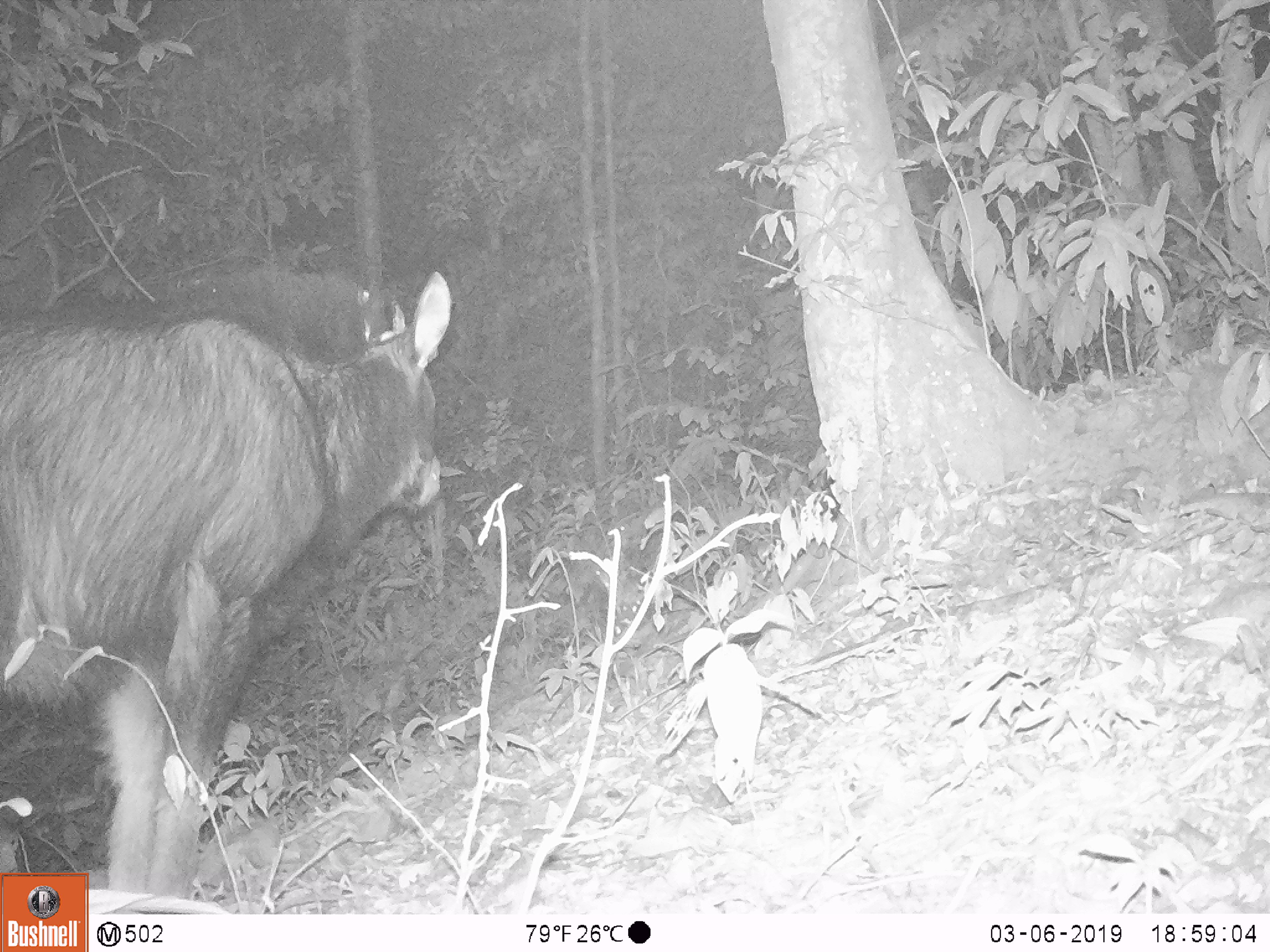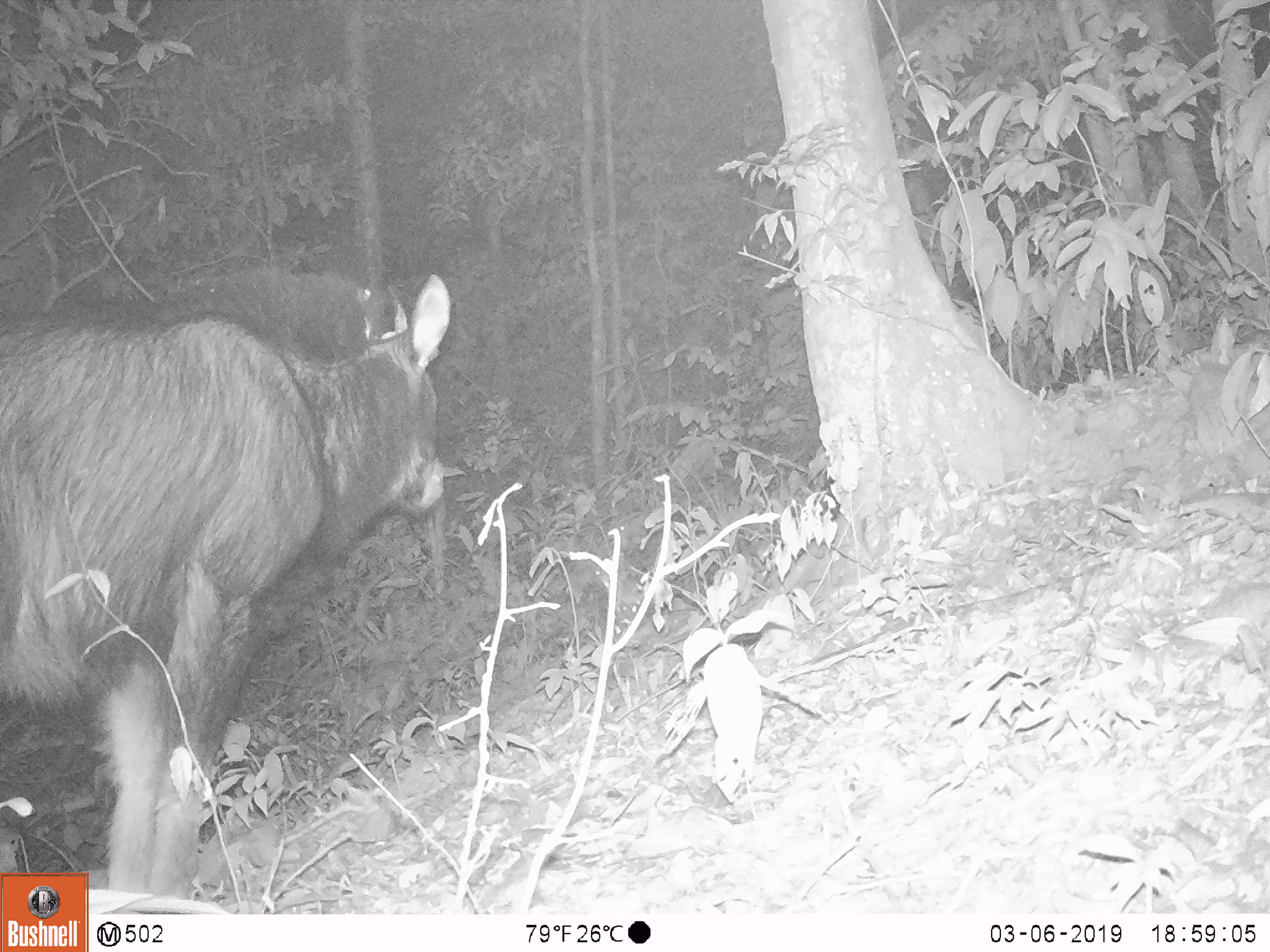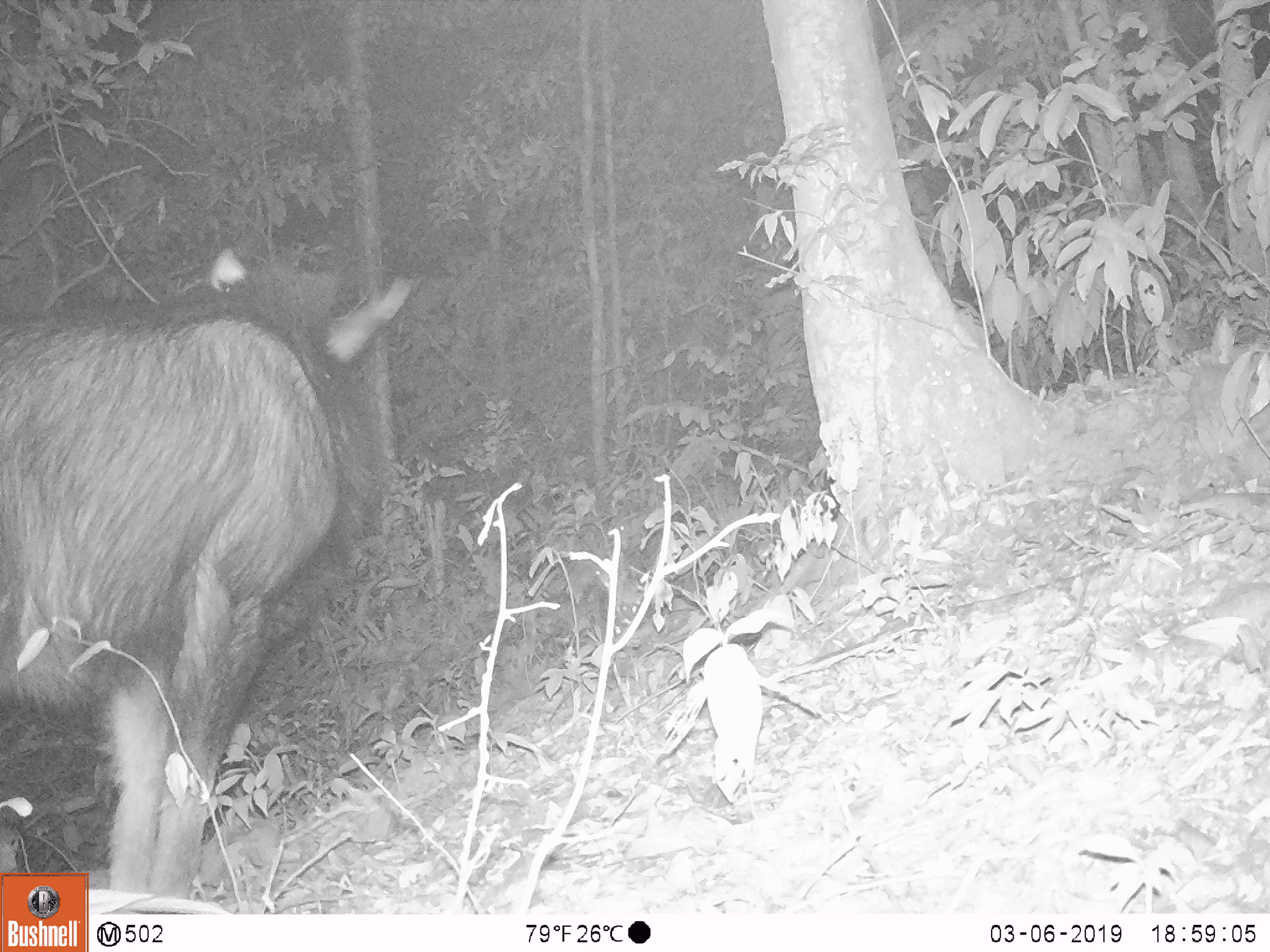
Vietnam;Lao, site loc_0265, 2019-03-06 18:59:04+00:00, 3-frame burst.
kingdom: Animalia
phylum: Chordata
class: Mammalia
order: Artiodactyla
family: Bovidae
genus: Capricornis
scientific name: Capricornis sumatraensis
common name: chinese serow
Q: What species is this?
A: Chinese serow (Capricornis sumatraensis).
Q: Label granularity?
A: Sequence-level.